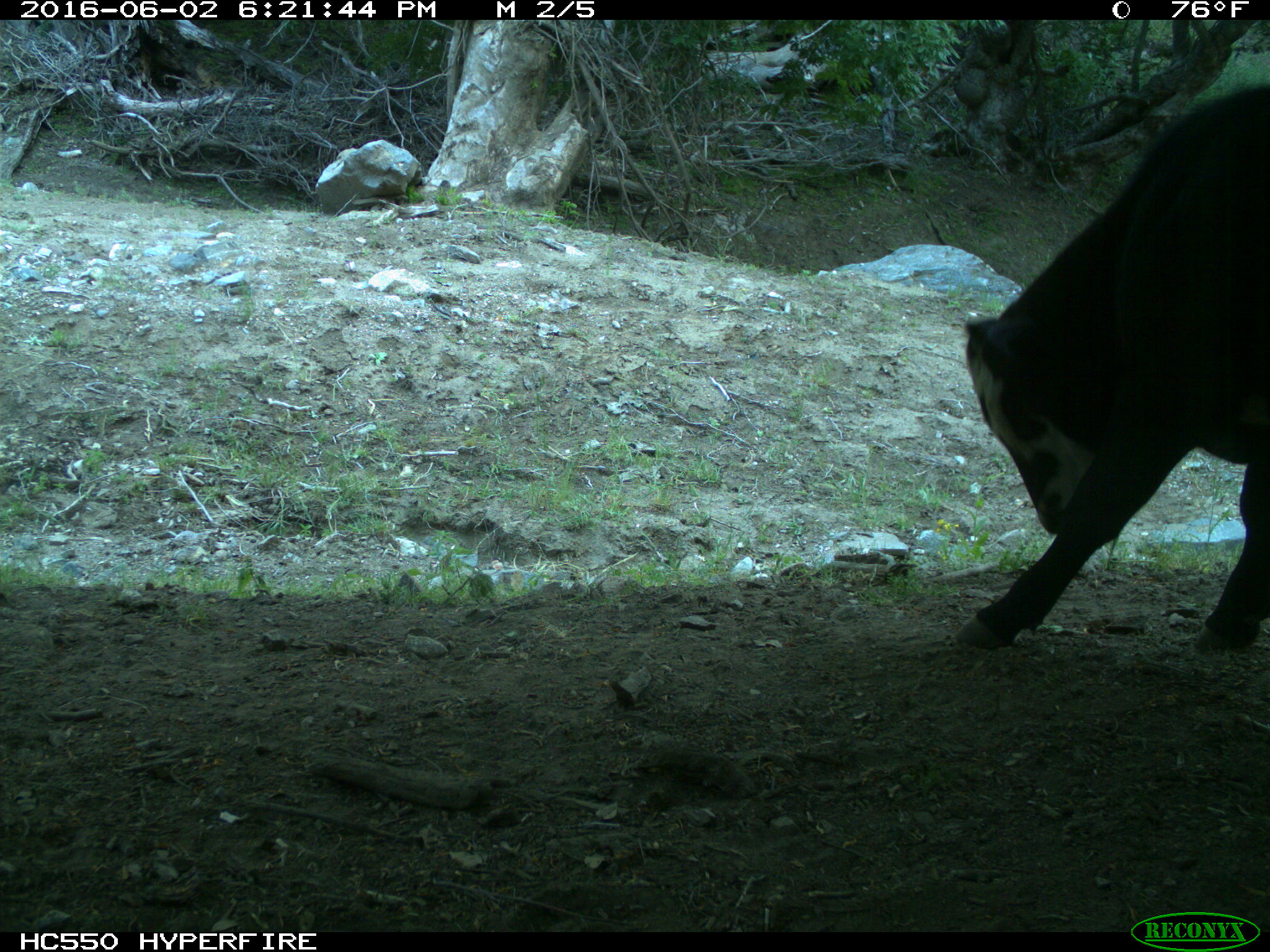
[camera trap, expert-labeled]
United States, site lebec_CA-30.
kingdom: Animalia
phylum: Chordata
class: Mammalia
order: Artiodactyla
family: Bovidae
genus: Bos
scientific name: Bos taurus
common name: domestic cow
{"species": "Bos taurus (domestic cow)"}